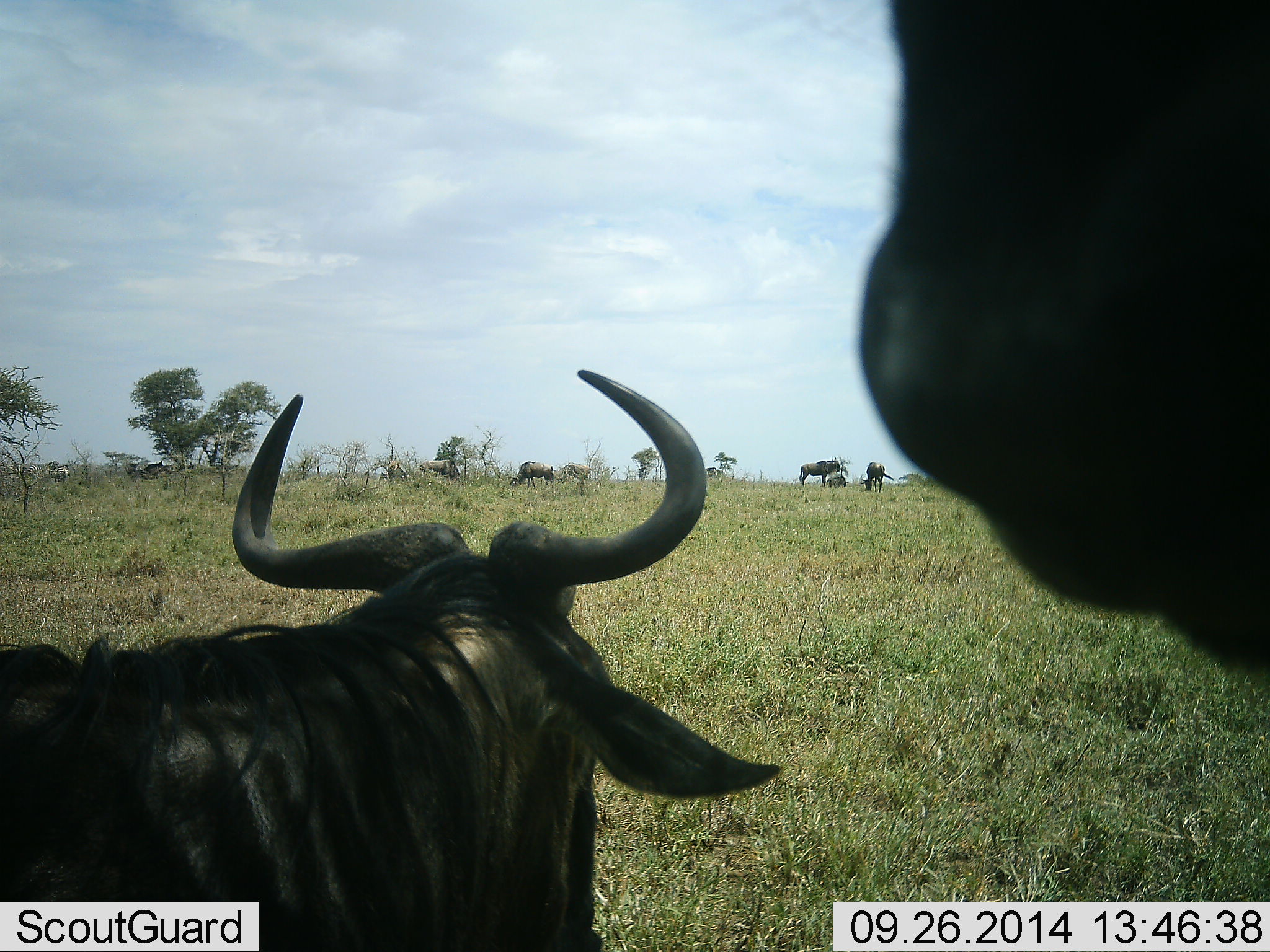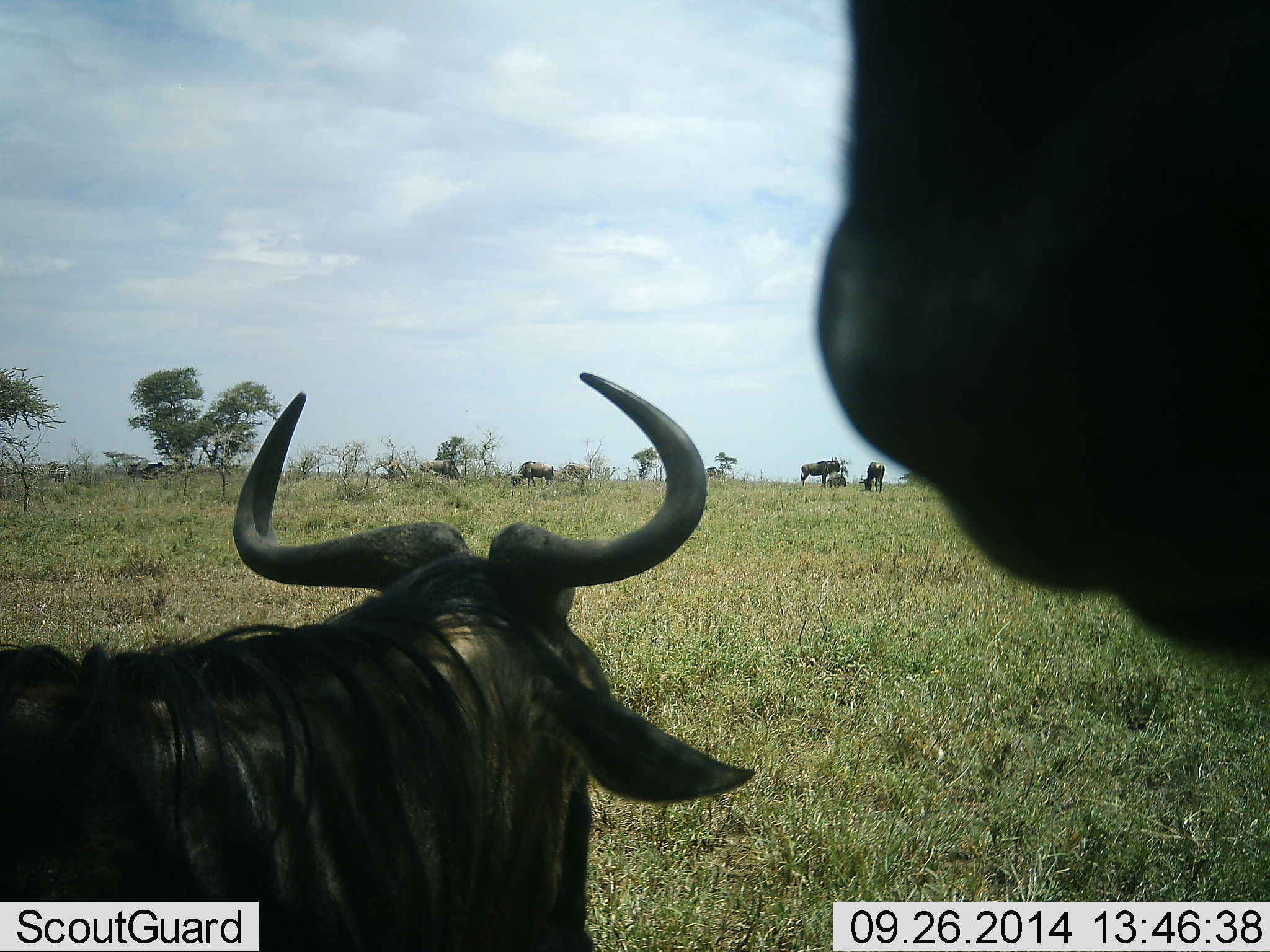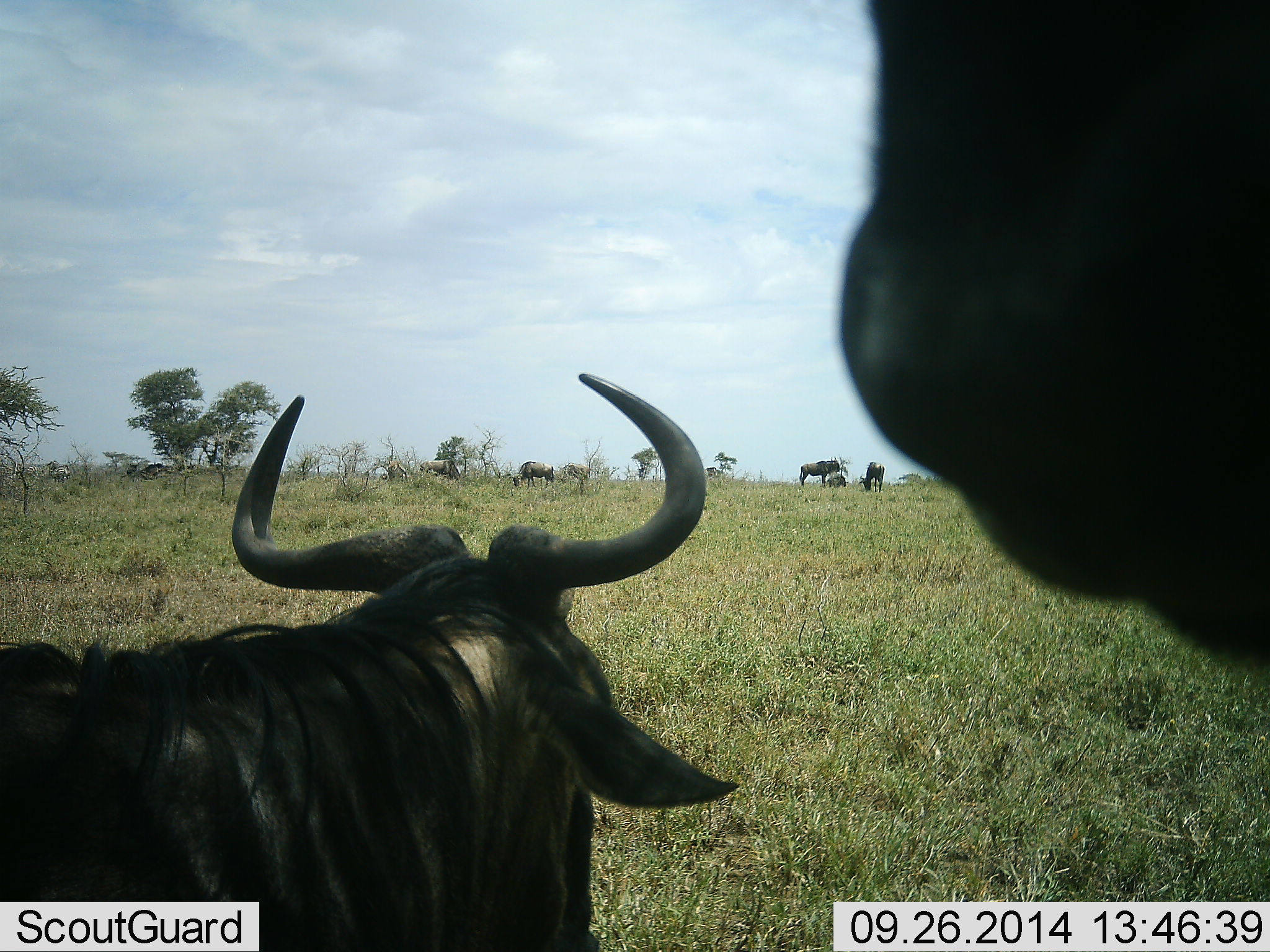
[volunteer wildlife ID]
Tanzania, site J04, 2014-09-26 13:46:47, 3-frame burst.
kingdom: Animalia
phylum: Chordata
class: Mammalia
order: Artiodactyla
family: Bovidae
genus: Connochaetes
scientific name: Connochaetes taurinus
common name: blue wildebeest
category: wildebeest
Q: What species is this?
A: Wildebeest (blue wildebeest) (Connochaetes taurinus).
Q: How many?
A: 8.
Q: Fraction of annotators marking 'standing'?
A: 91%.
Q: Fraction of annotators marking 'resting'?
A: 73%.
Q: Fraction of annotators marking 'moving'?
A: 0%.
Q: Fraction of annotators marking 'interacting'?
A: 0%.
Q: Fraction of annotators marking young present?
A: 0%.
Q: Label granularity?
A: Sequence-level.